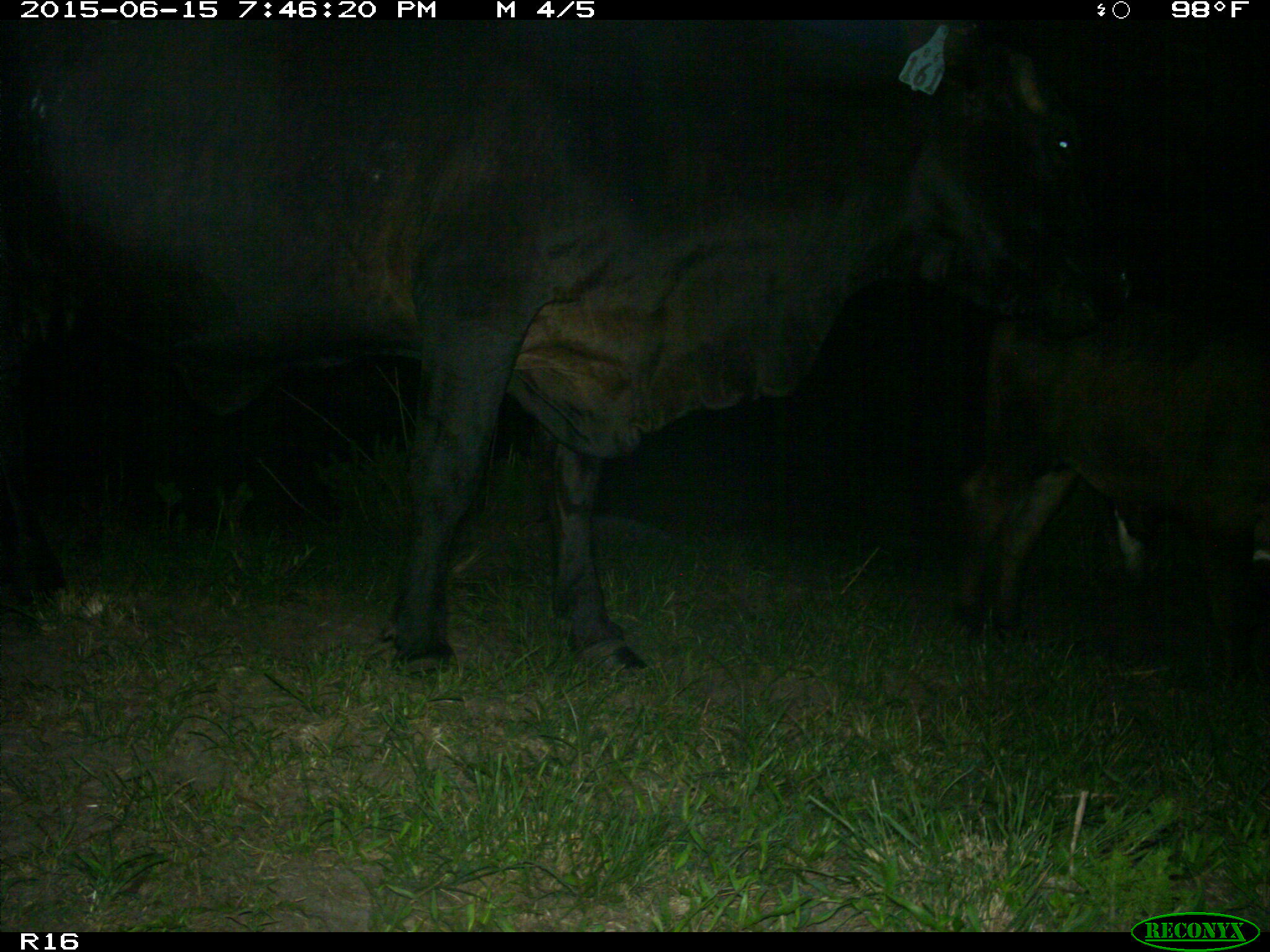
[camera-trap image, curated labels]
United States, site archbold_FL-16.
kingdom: Animalia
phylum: Chordata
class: Mammalia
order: Artiodactyla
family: Bovidae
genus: Bos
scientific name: Bos taurus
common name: domestic cow